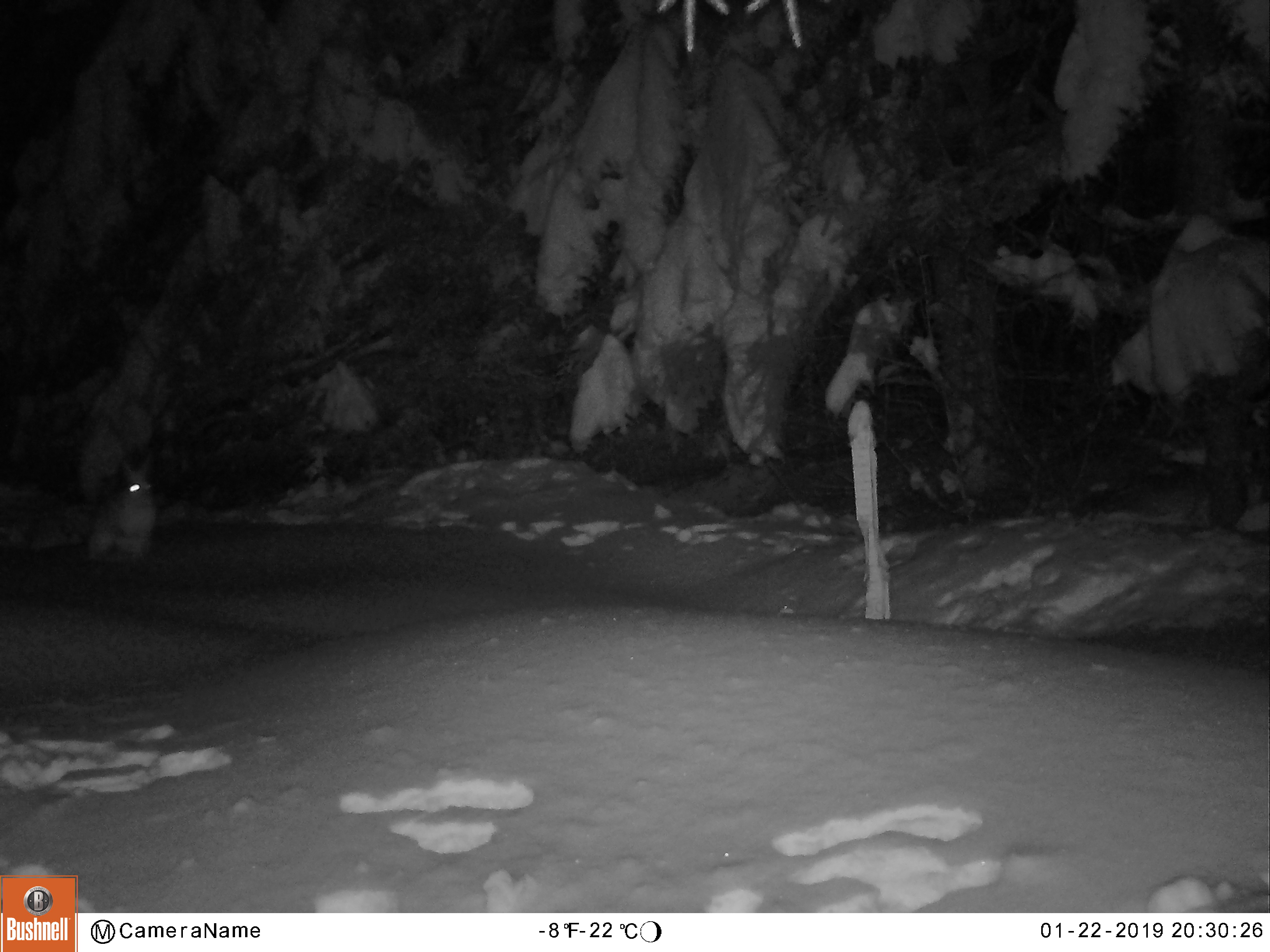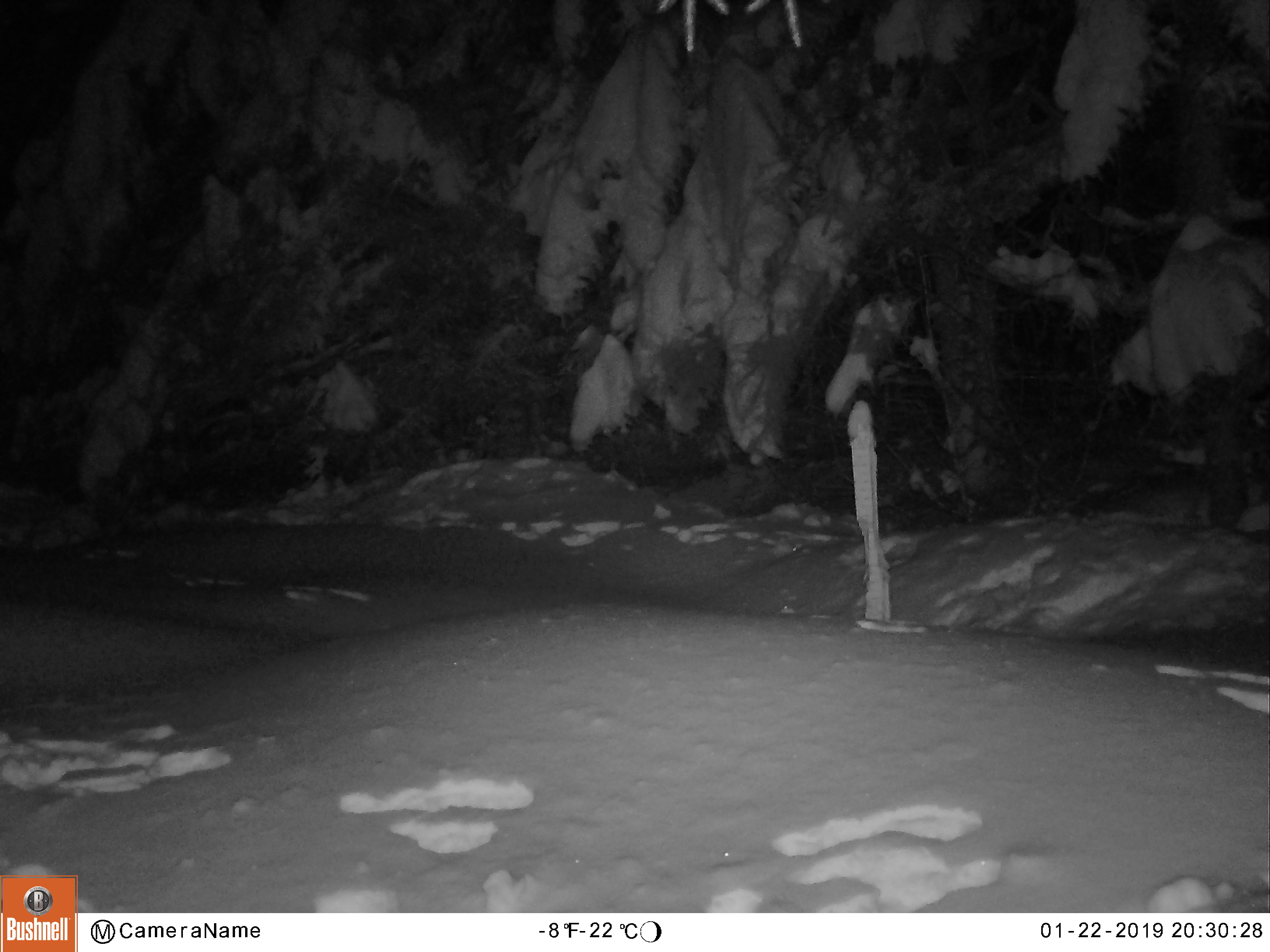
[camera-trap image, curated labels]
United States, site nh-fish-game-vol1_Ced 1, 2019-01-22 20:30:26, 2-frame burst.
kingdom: Animalia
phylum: Chordata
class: Mammalia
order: Lagomorpha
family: Leporidae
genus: Lepus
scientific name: Lepus americanus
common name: snowshoe hare